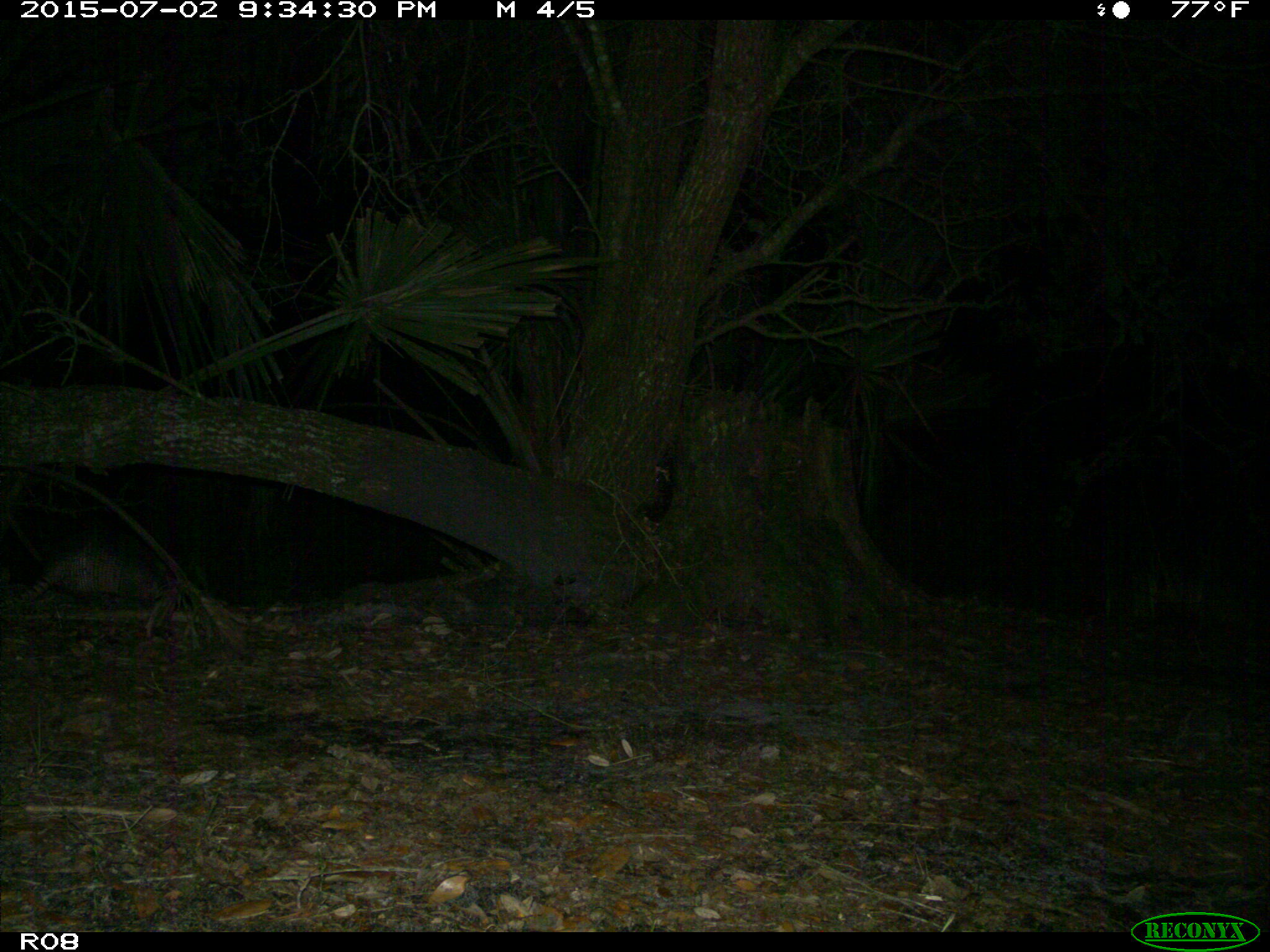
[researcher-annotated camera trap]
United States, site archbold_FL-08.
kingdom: Animalia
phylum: Chordata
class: Mammalia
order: Cingulata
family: Dasypodidae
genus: Dasypus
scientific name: Dasypus novemcinctus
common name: nine-banded armadillo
Dasypus novemcinctus (nine-banded armadillo).